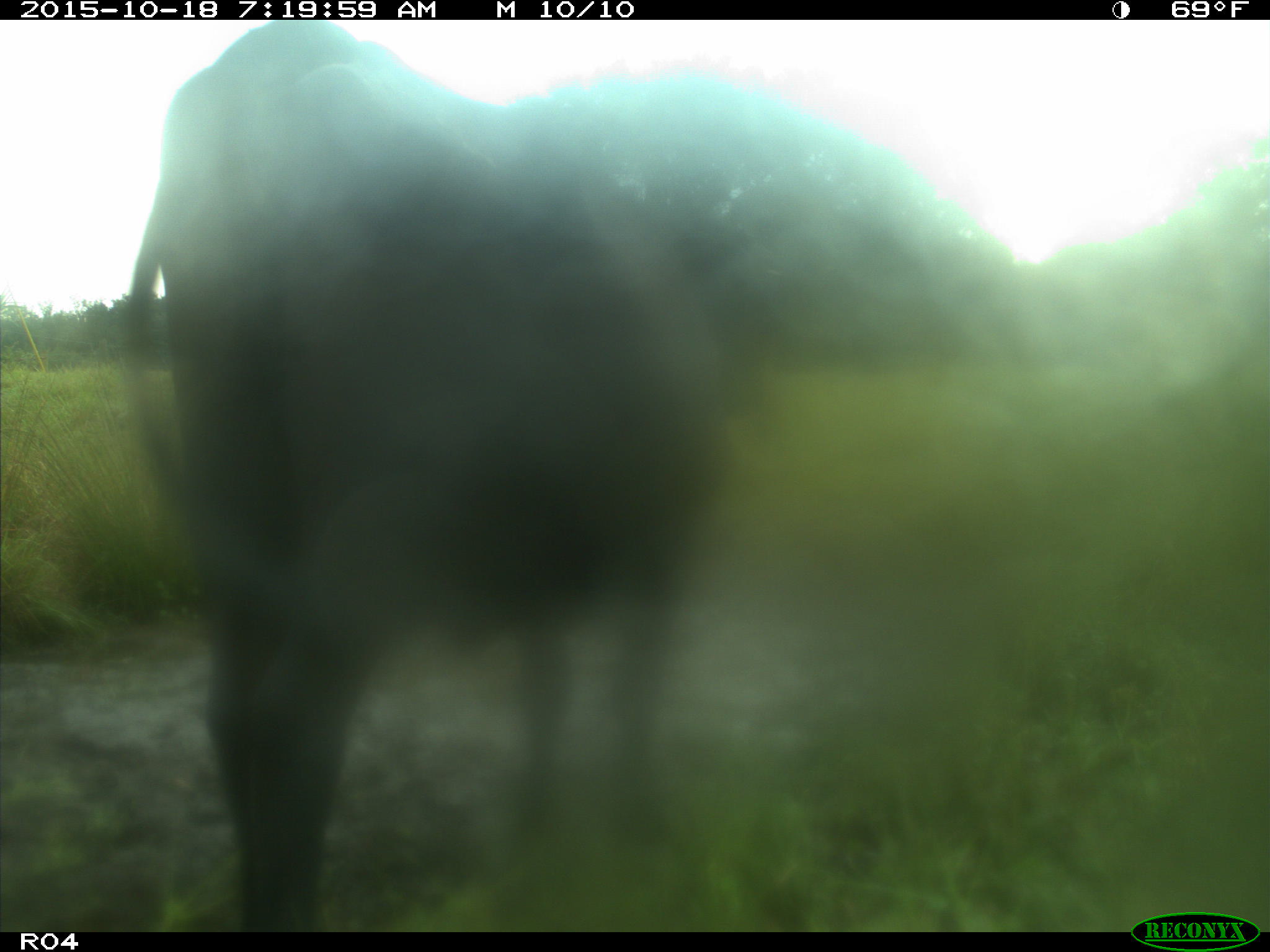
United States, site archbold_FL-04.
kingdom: Animalia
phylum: Chordata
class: Mammalia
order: Artiodactyla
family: Bovidae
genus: Bos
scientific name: Bos taurus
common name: domestic cow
Bos taurus (domestic cow).